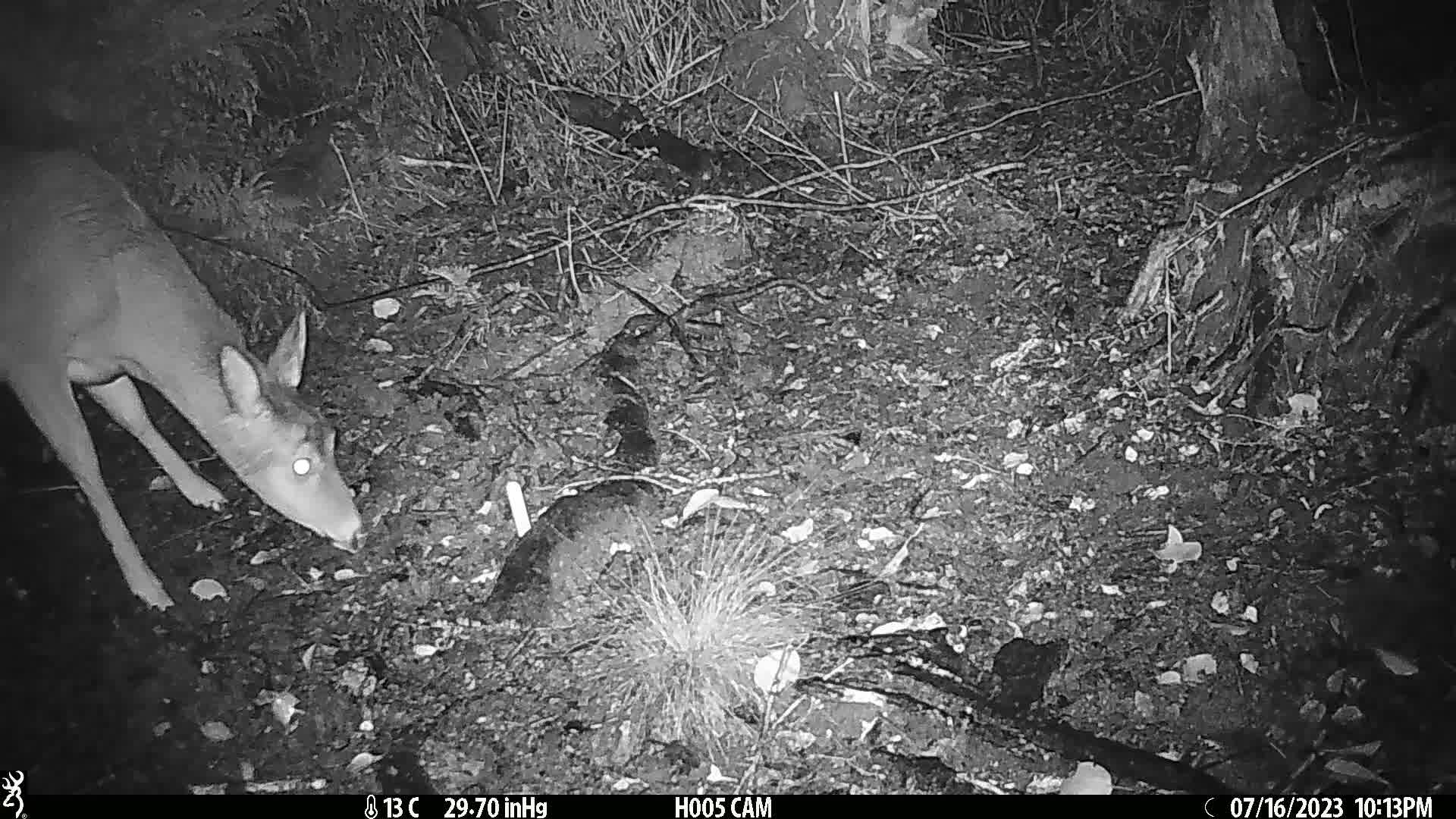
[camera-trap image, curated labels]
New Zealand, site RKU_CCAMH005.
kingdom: Animalia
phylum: Chordata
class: Mammalia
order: Artiodactyla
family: Cervidae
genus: Odocoileus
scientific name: Odocoileus virginianus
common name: white-tailed deer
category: white tailed deer